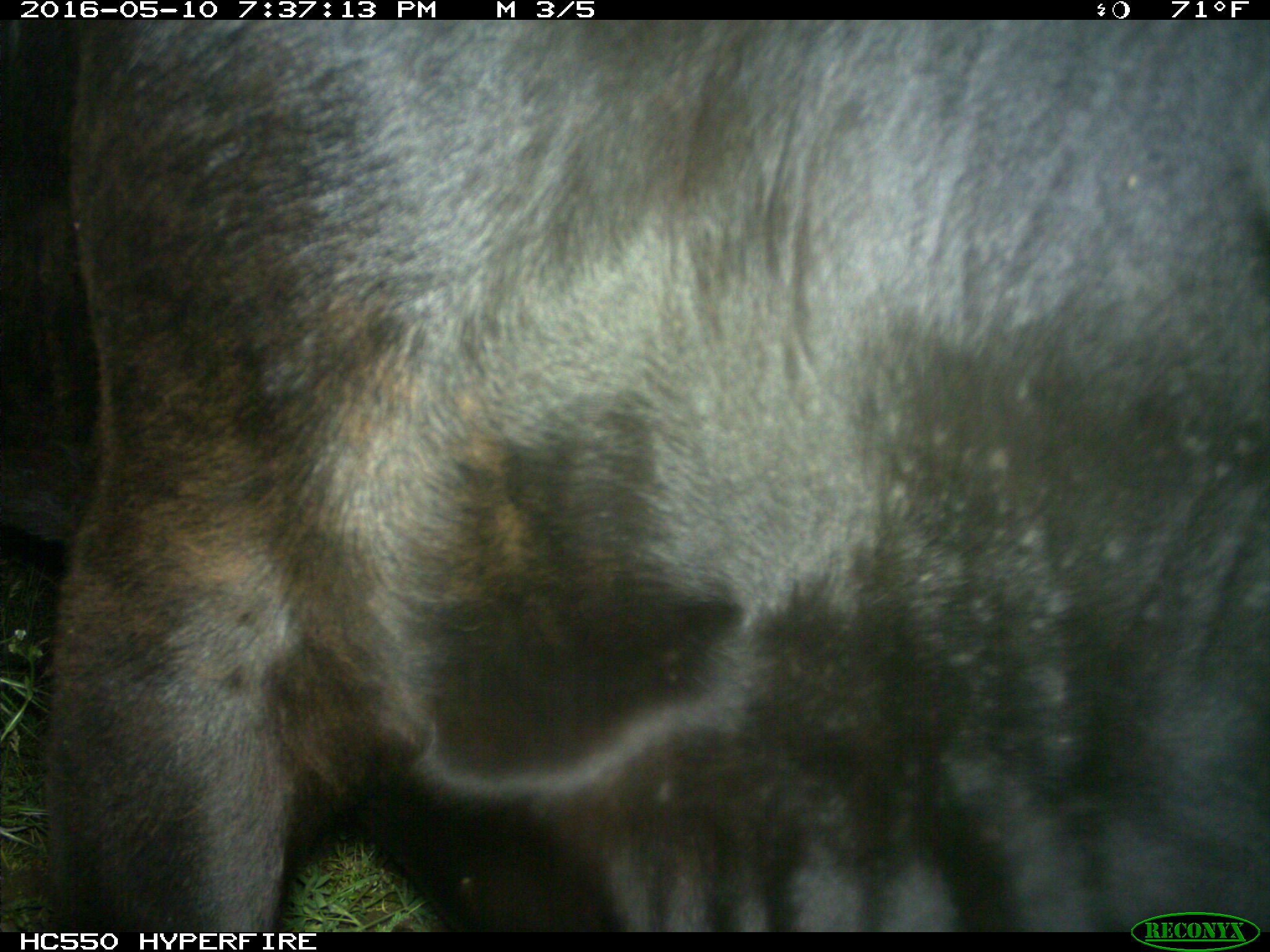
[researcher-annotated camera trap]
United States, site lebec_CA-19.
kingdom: Animalia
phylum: Chordata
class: Mammalia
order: Artiodactyla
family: Bovidae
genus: Bos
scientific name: Bos taurus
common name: domestic cow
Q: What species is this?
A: Bos taurus (domestic cow).